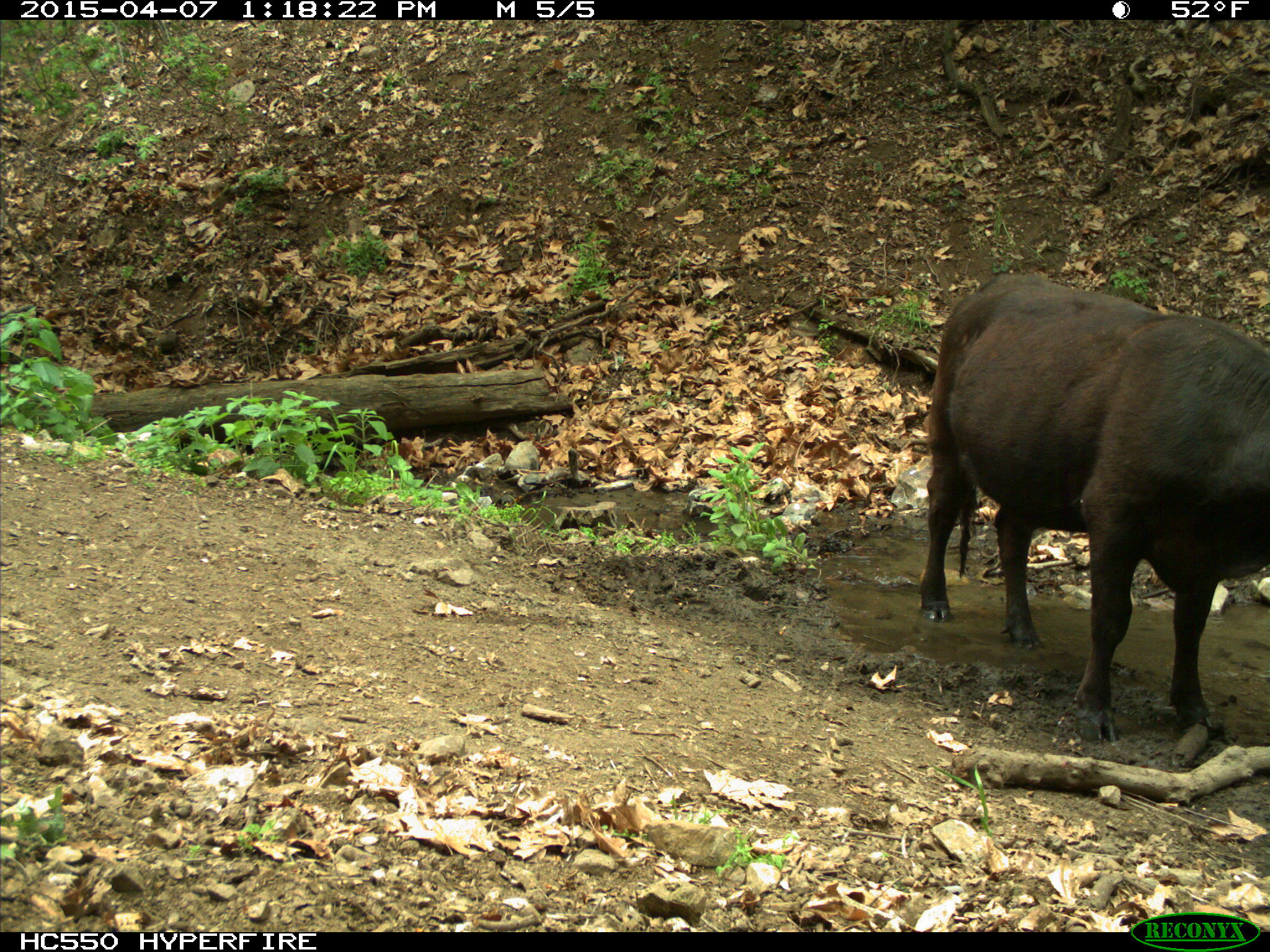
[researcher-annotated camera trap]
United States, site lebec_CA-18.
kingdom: Animalia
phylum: Chordata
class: Mammalia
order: Artiodactyla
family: Bovidae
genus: Bos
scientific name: Bos taurus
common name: domestic cow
Bos taurus (domestic cow).